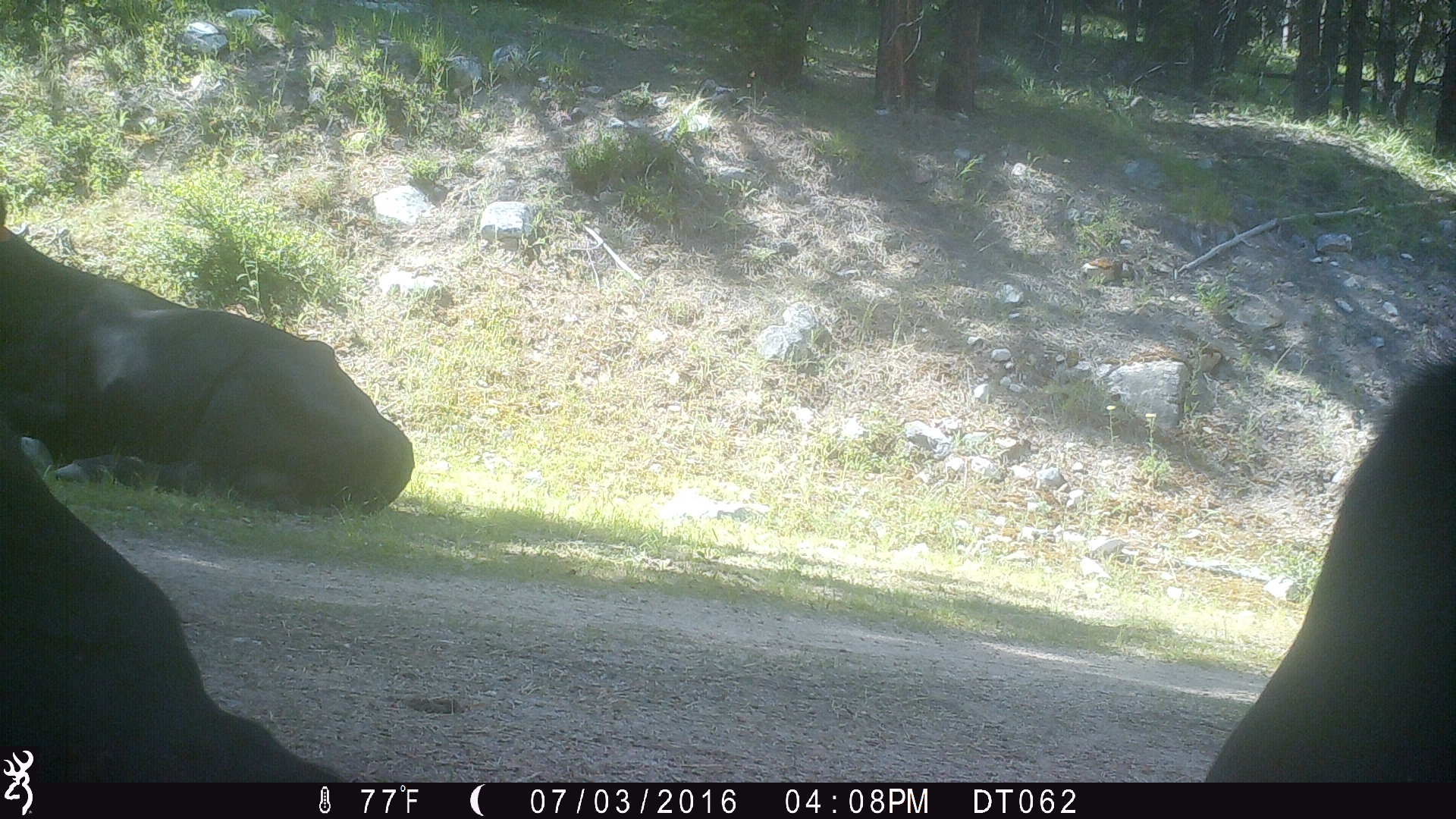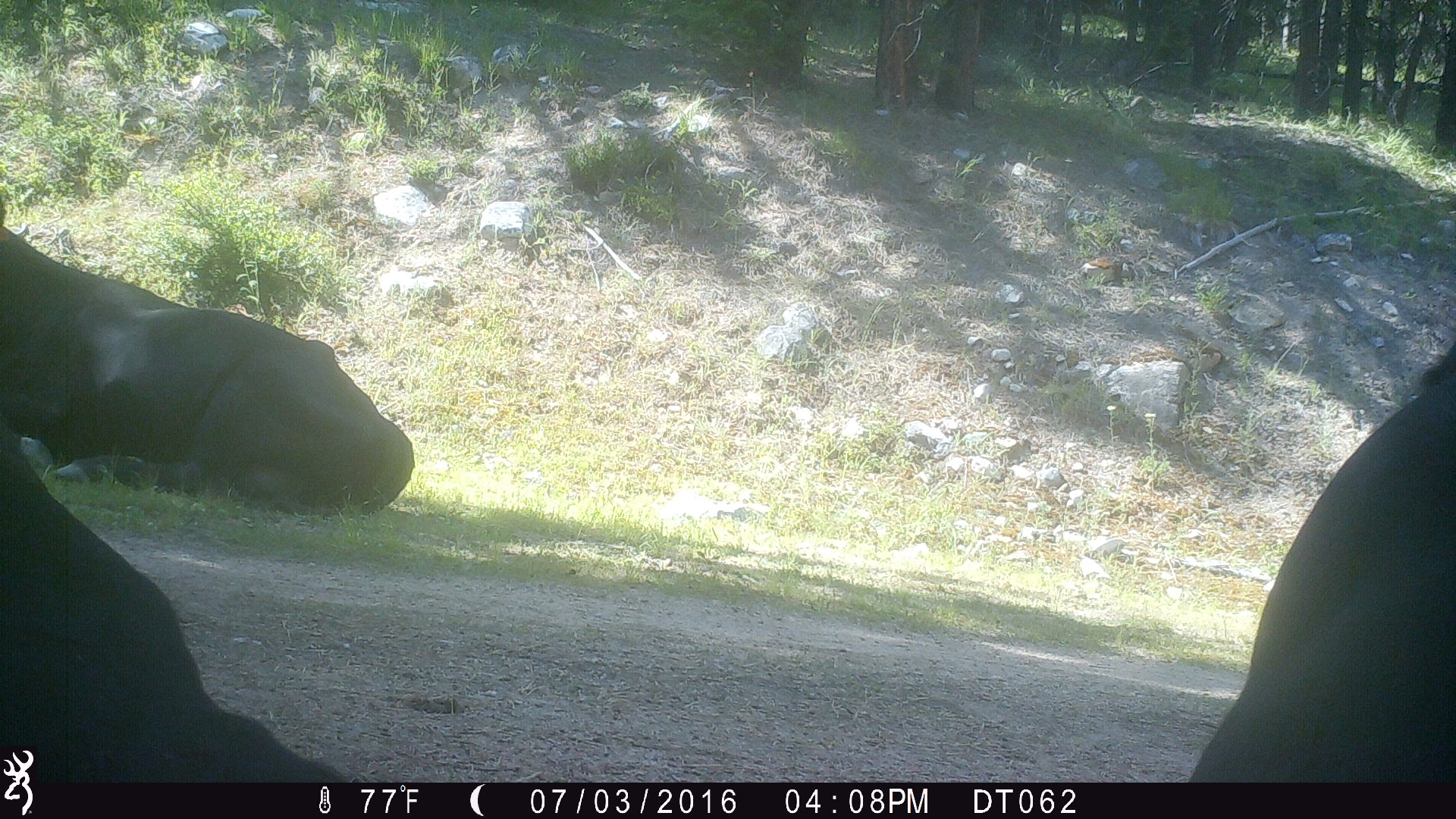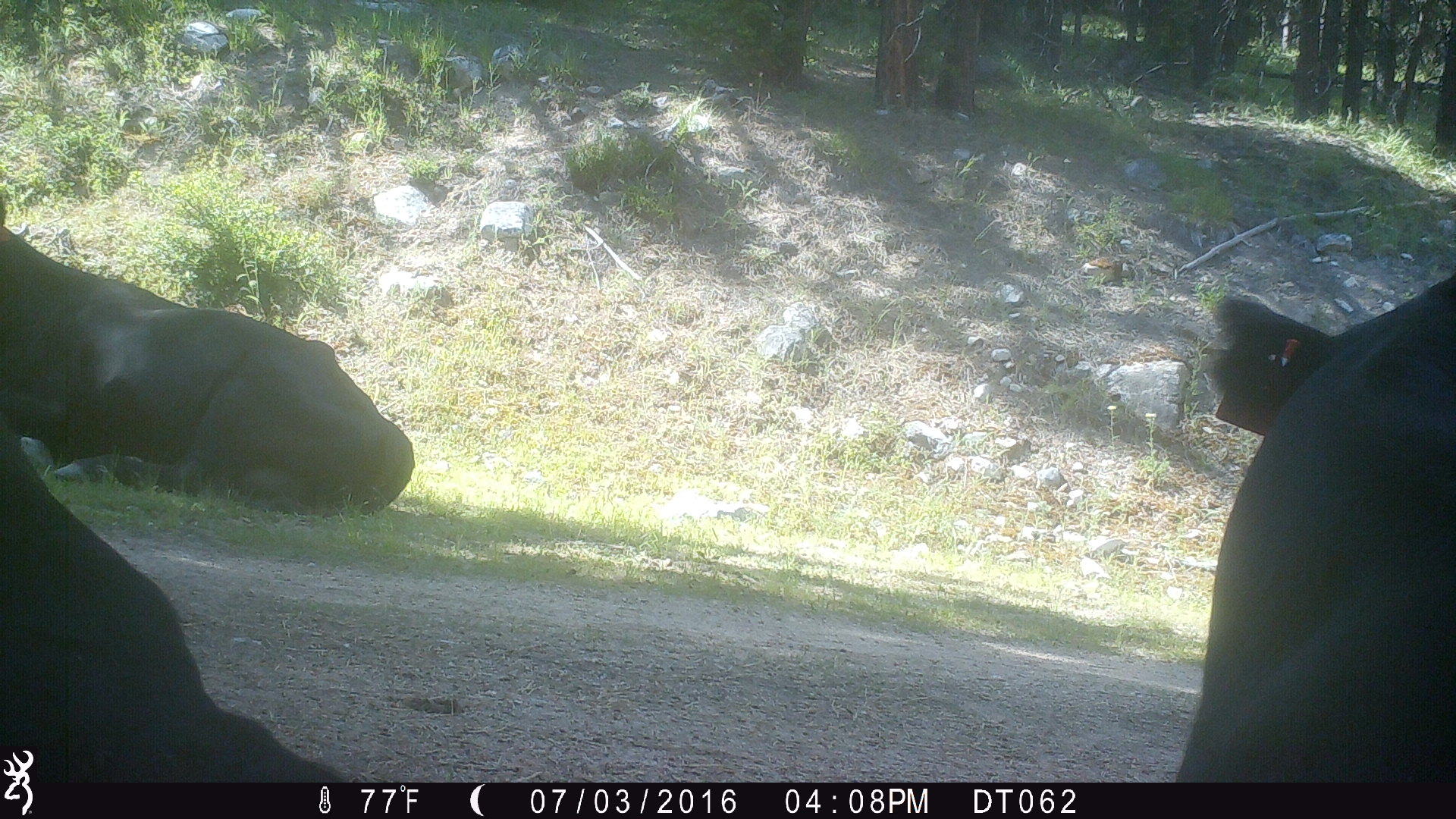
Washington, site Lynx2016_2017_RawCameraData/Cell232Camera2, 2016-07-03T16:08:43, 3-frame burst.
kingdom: Animalia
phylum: Chordata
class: Mammalia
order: Artiodactyla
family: Bovidae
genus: Bos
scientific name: Bos taurus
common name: domestic cattle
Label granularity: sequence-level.